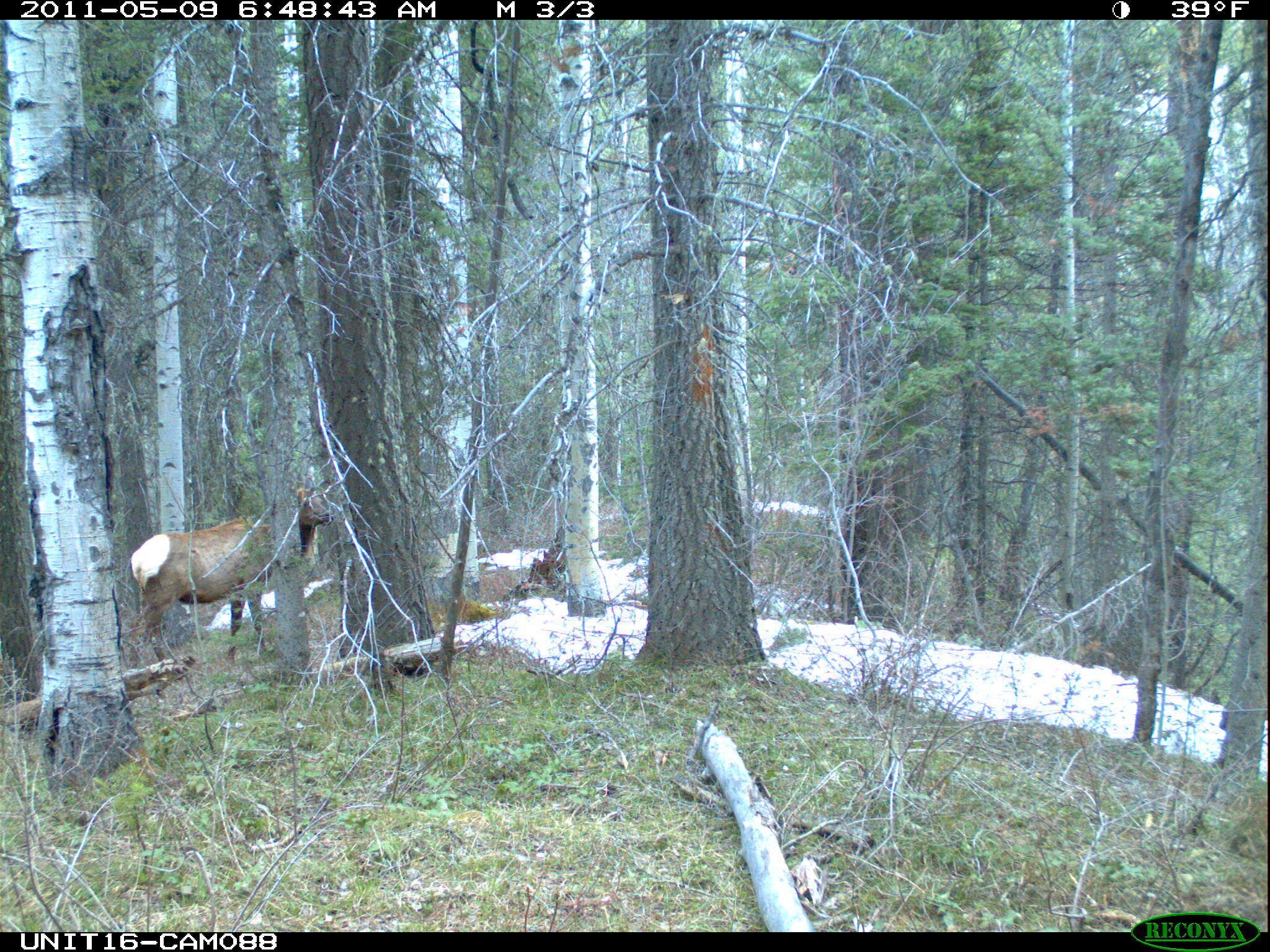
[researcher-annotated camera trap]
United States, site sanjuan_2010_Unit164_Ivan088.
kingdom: Animalia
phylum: Chordata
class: Mammalia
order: Artiodactyla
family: Cervidae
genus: Cervus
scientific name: Cervus elaphus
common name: red deer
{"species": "Cervus elaphus (red deer)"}